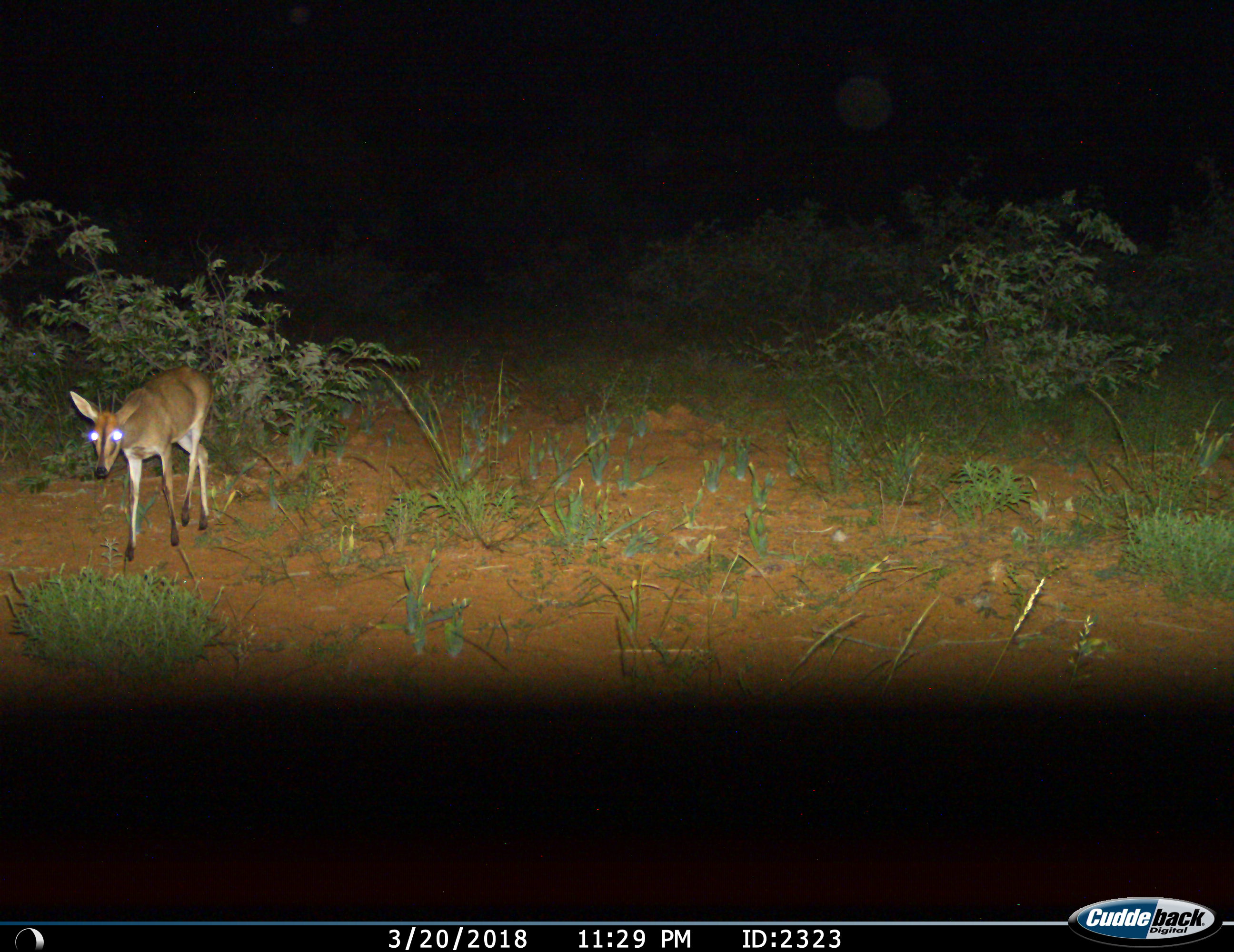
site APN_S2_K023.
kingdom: Animalia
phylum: Chordata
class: Mammalia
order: Artiodactyla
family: Bovidae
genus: Sylvicapra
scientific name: Sylvicapra grimmia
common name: common duiker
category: duikercommongrey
Duikercommongrey (common duiker) (Sylvicapra grimmia), count 1. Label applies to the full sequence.